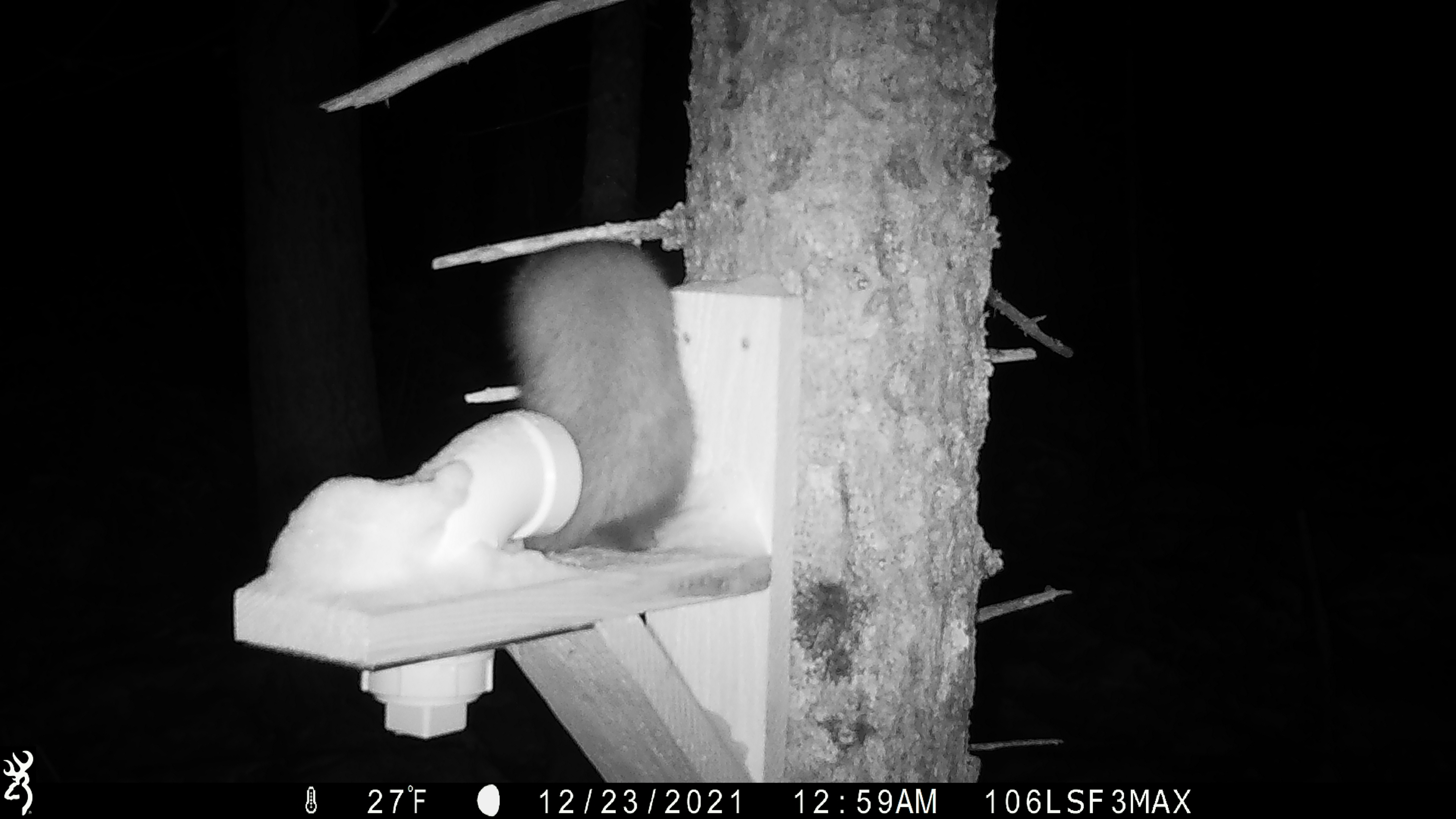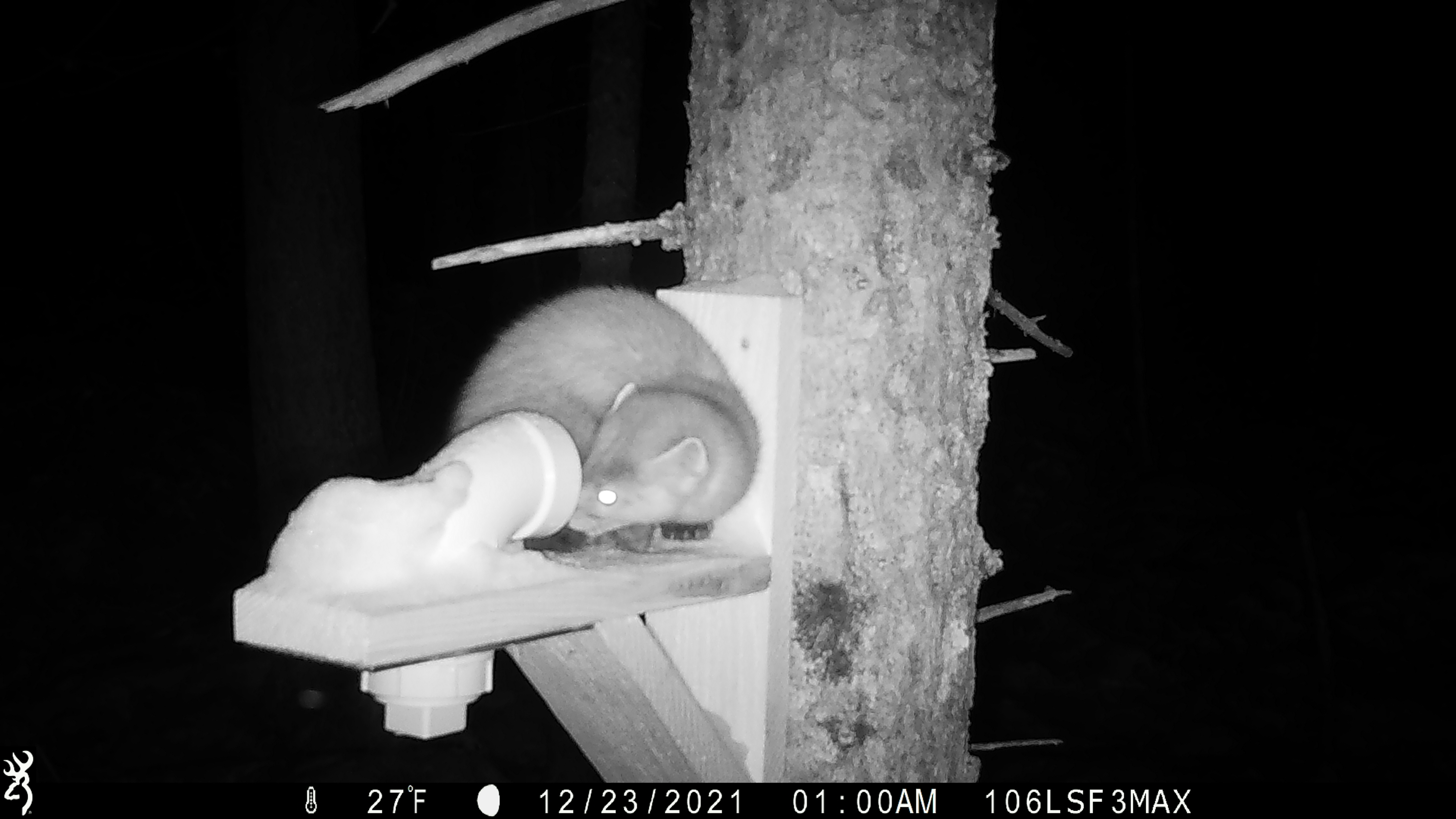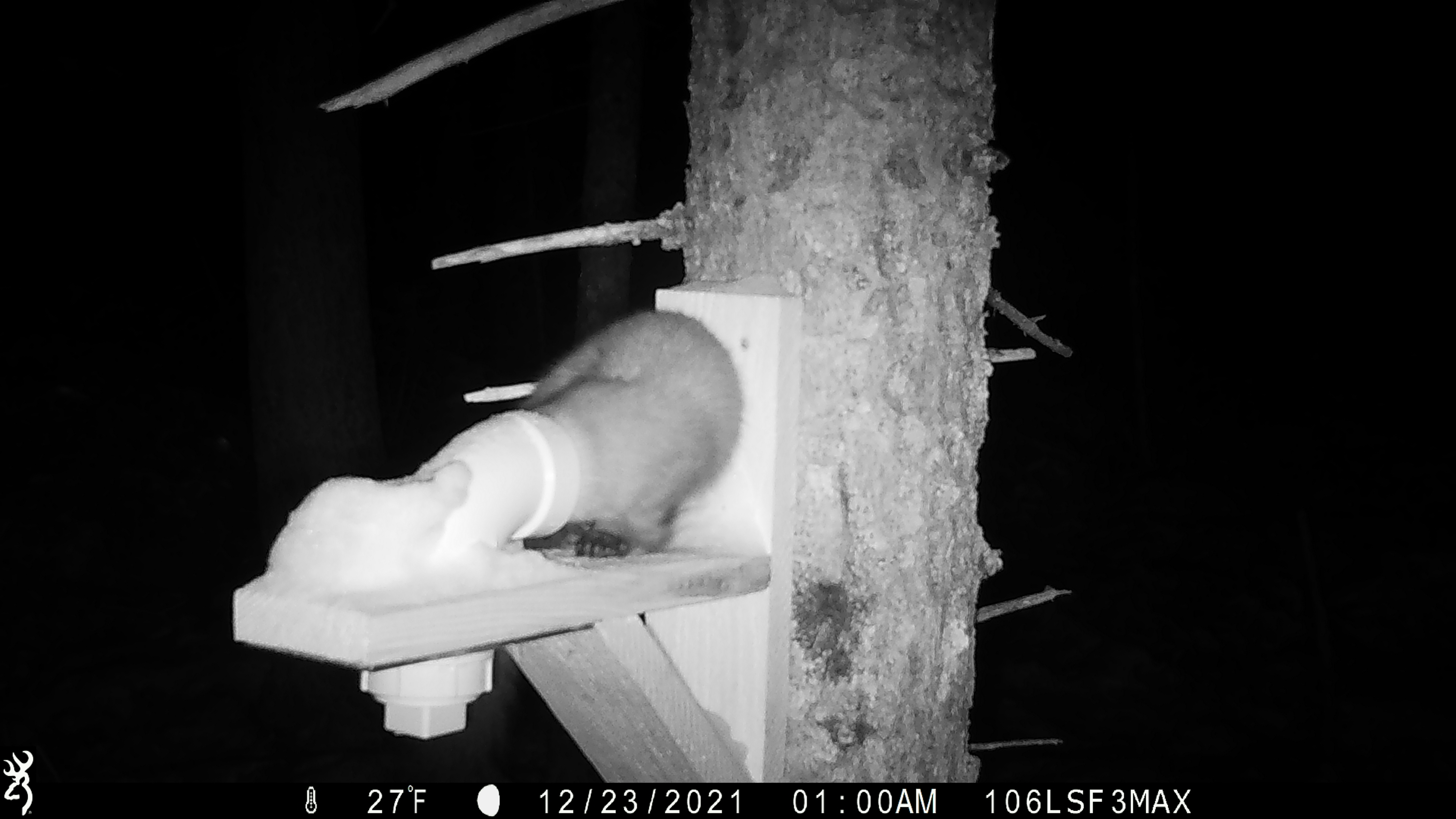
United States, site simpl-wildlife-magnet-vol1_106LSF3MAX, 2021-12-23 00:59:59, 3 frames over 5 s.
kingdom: Animalia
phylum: Chordata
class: Mammalia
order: Carnivora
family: Mustelidae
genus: Martes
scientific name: Martes americana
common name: american marten